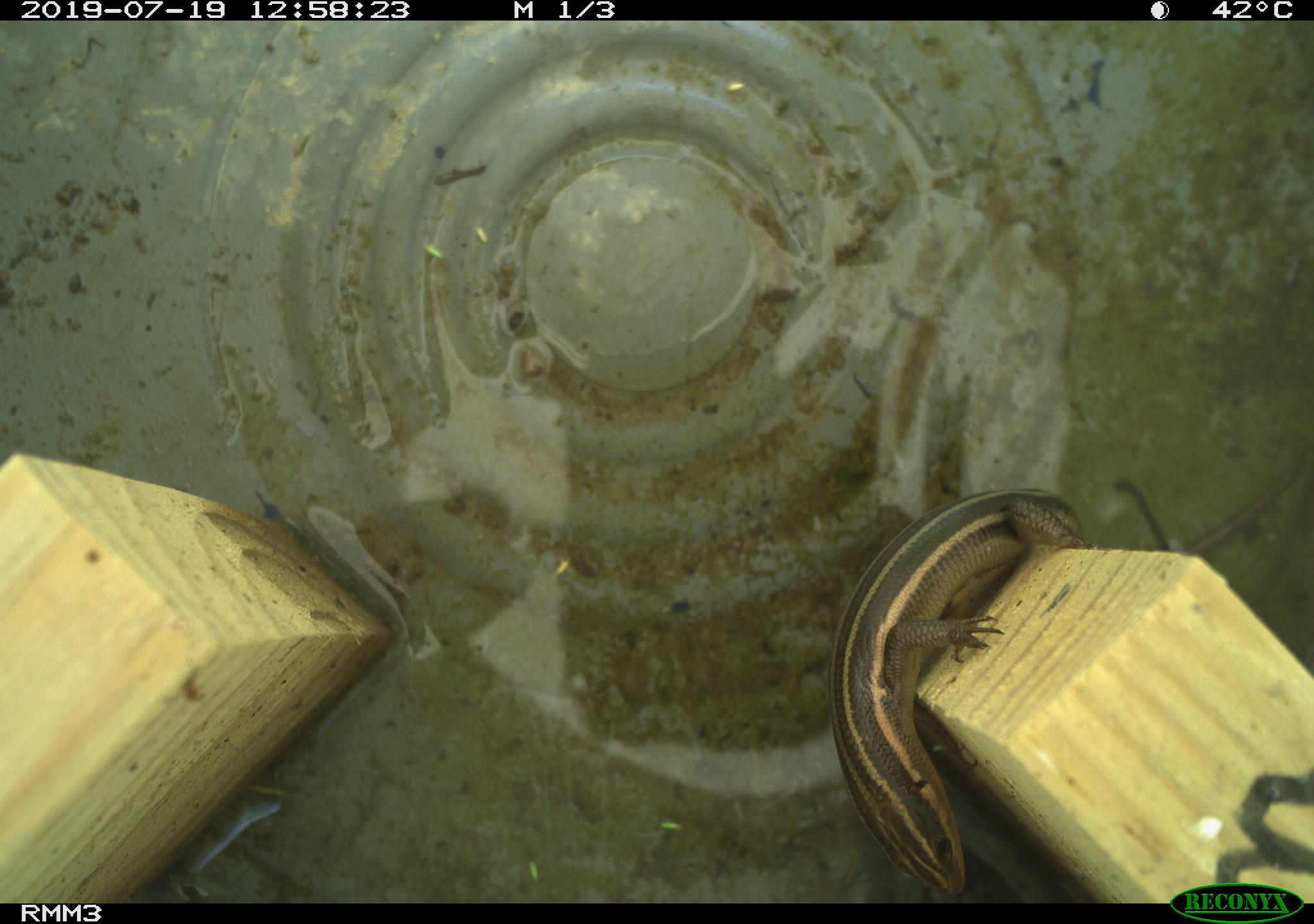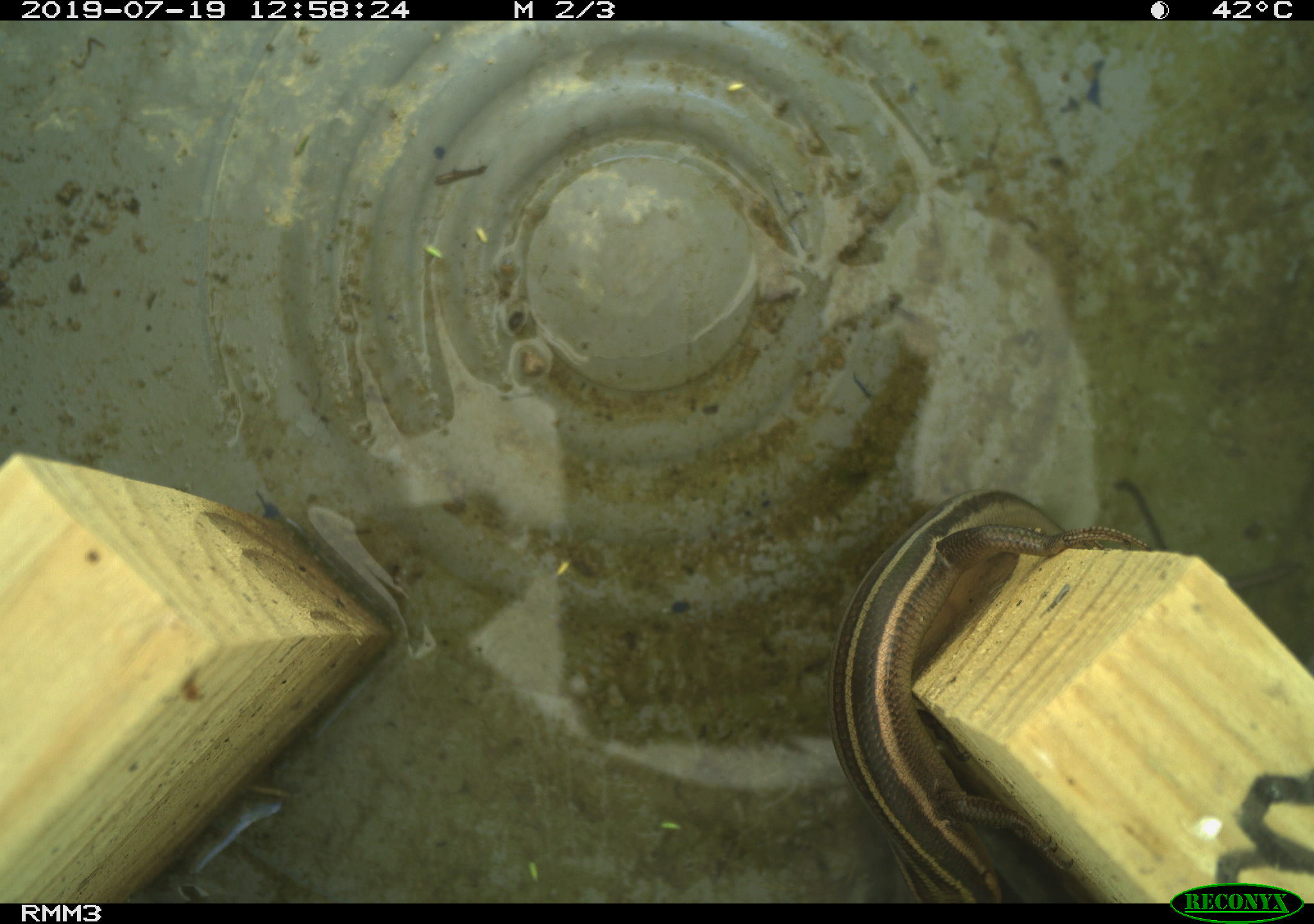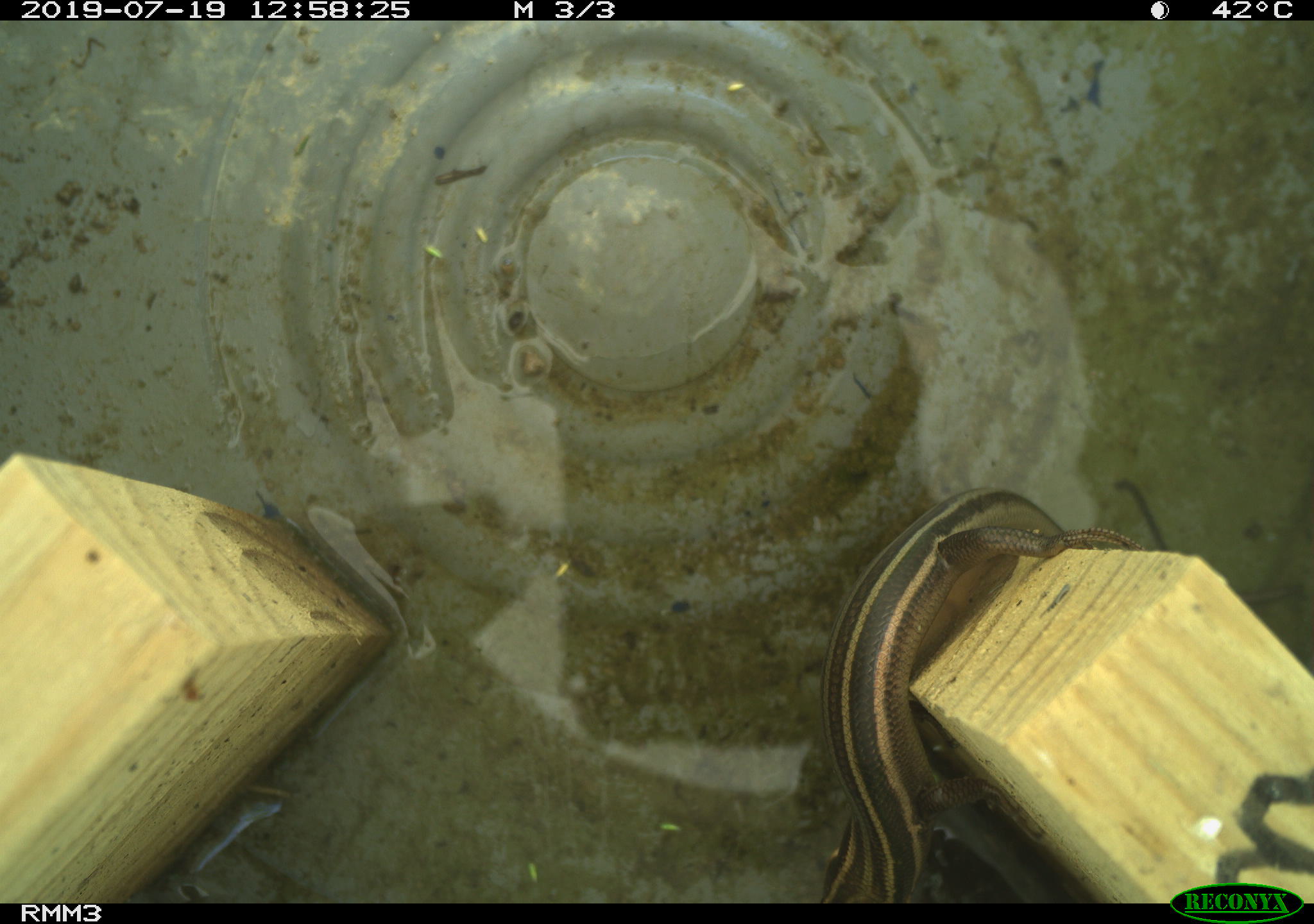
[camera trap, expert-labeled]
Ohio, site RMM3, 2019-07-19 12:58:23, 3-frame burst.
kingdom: Animalia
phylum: Chordata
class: Reptilia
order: Squamata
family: Scincidae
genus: Plestiodon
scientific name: Plestiodon fasciatus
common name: common five-lined skink